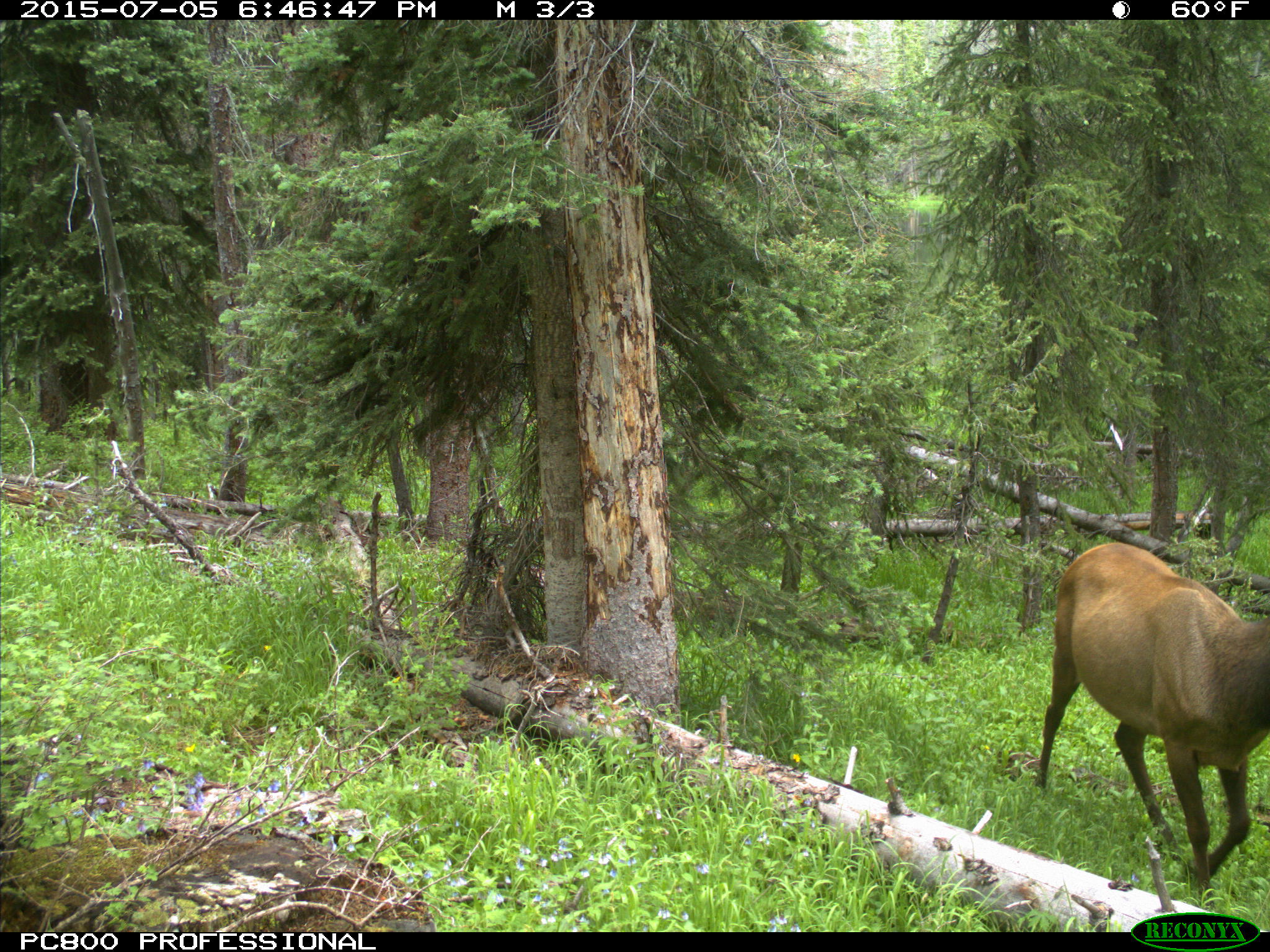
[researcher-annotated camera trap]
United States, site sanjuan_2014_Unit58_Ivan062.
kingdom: Animalia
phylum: Chordata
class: Mammalia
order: Artiodactyla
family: Cervidae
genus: Cervus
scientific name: Cervus elaphus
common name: red deer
Cervus elaphus (red deer).